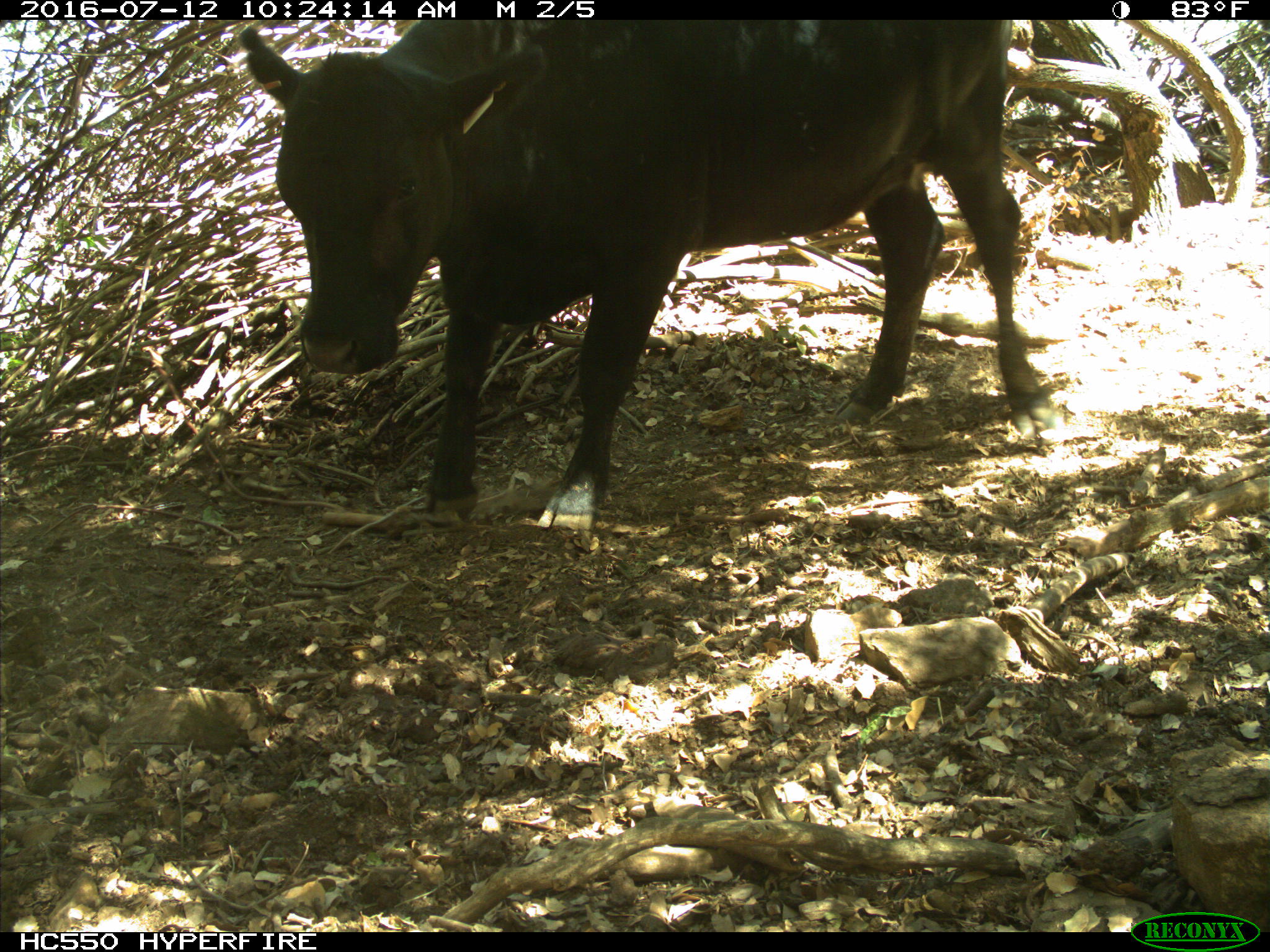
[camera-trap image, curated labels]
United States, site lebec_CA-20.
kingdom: Animalia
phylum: Chordata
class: Mammalia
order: Artiodactyla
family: Bovidae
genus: Bos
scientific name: Bos taurus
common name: domestic cow